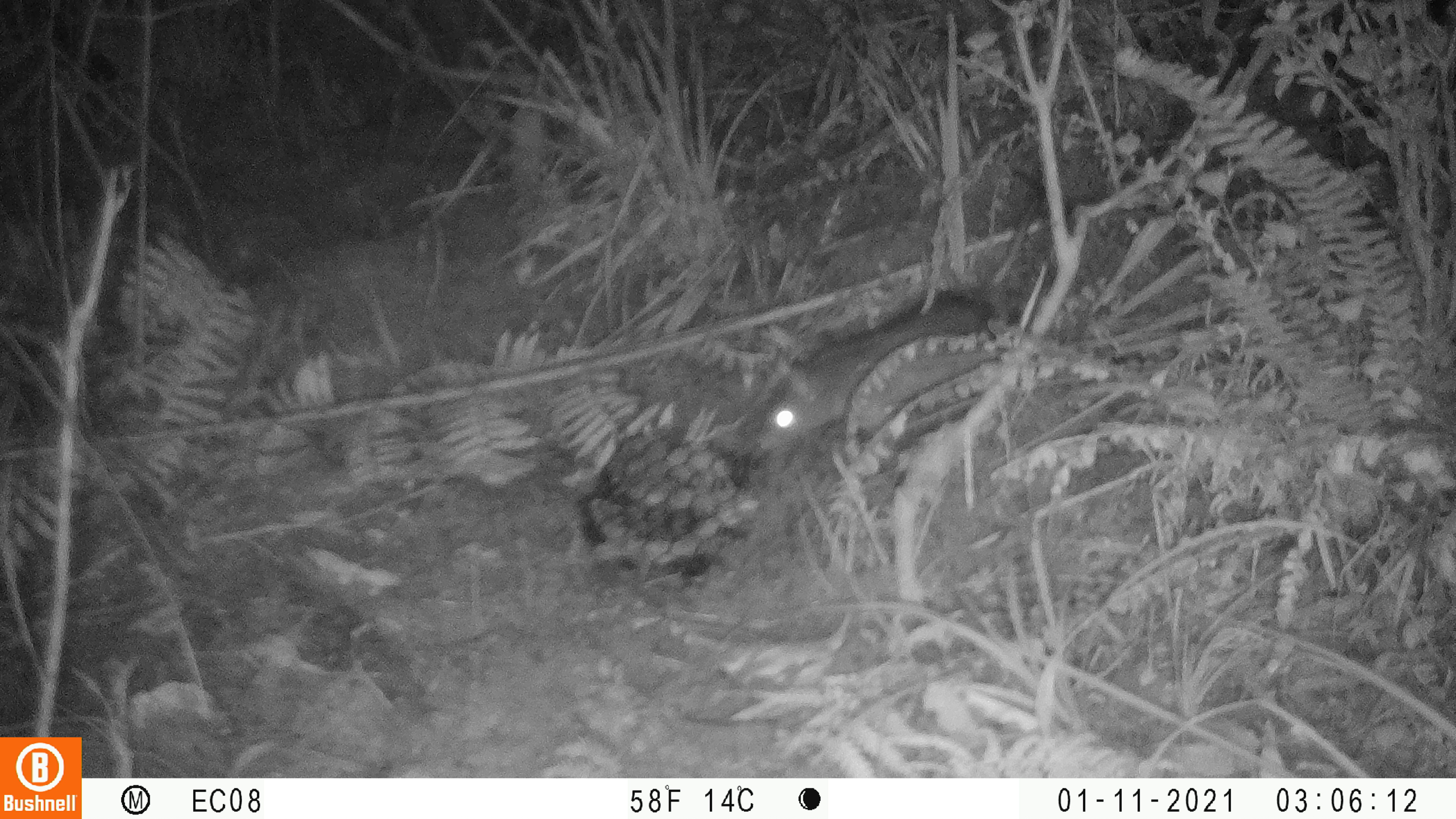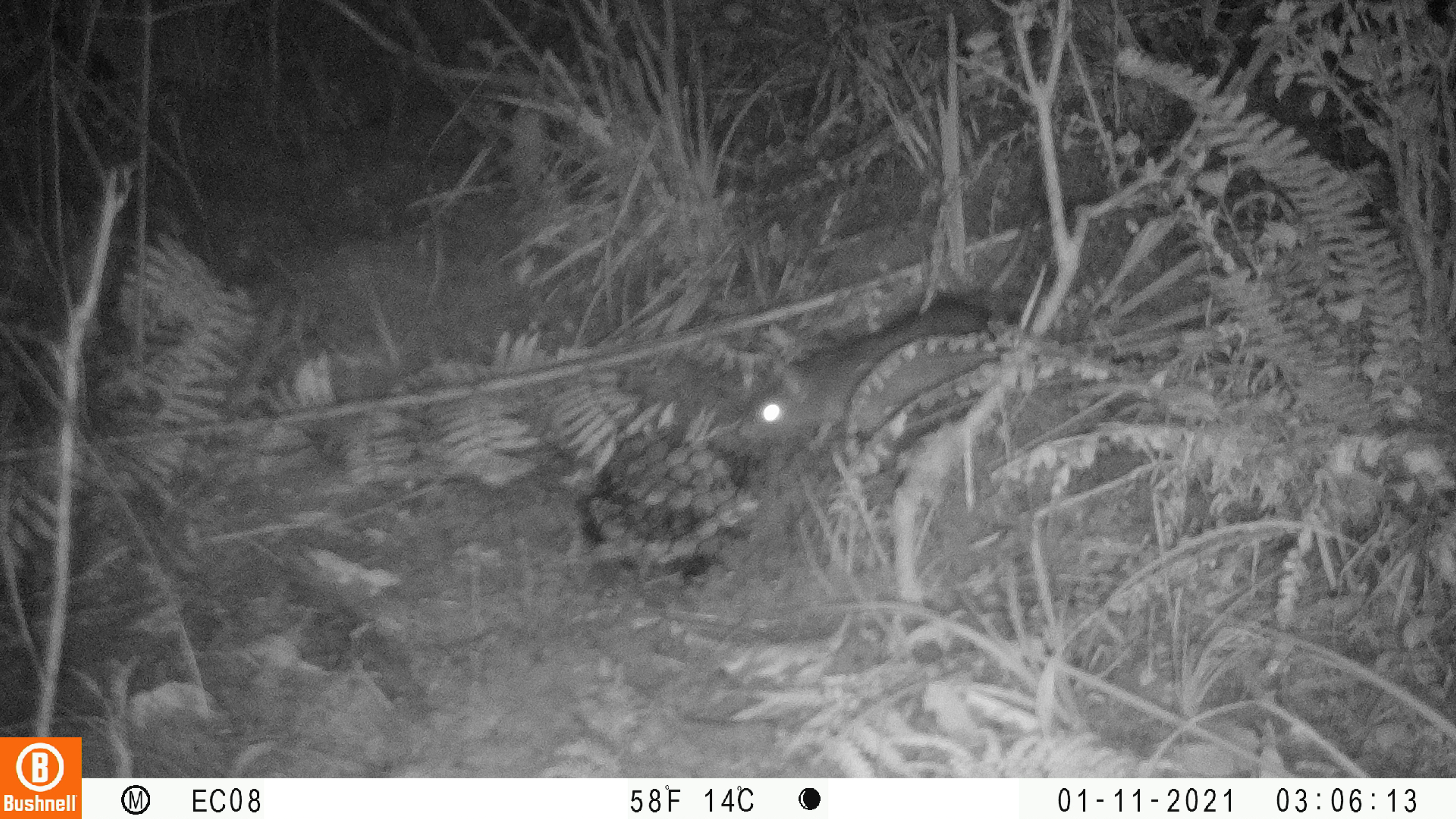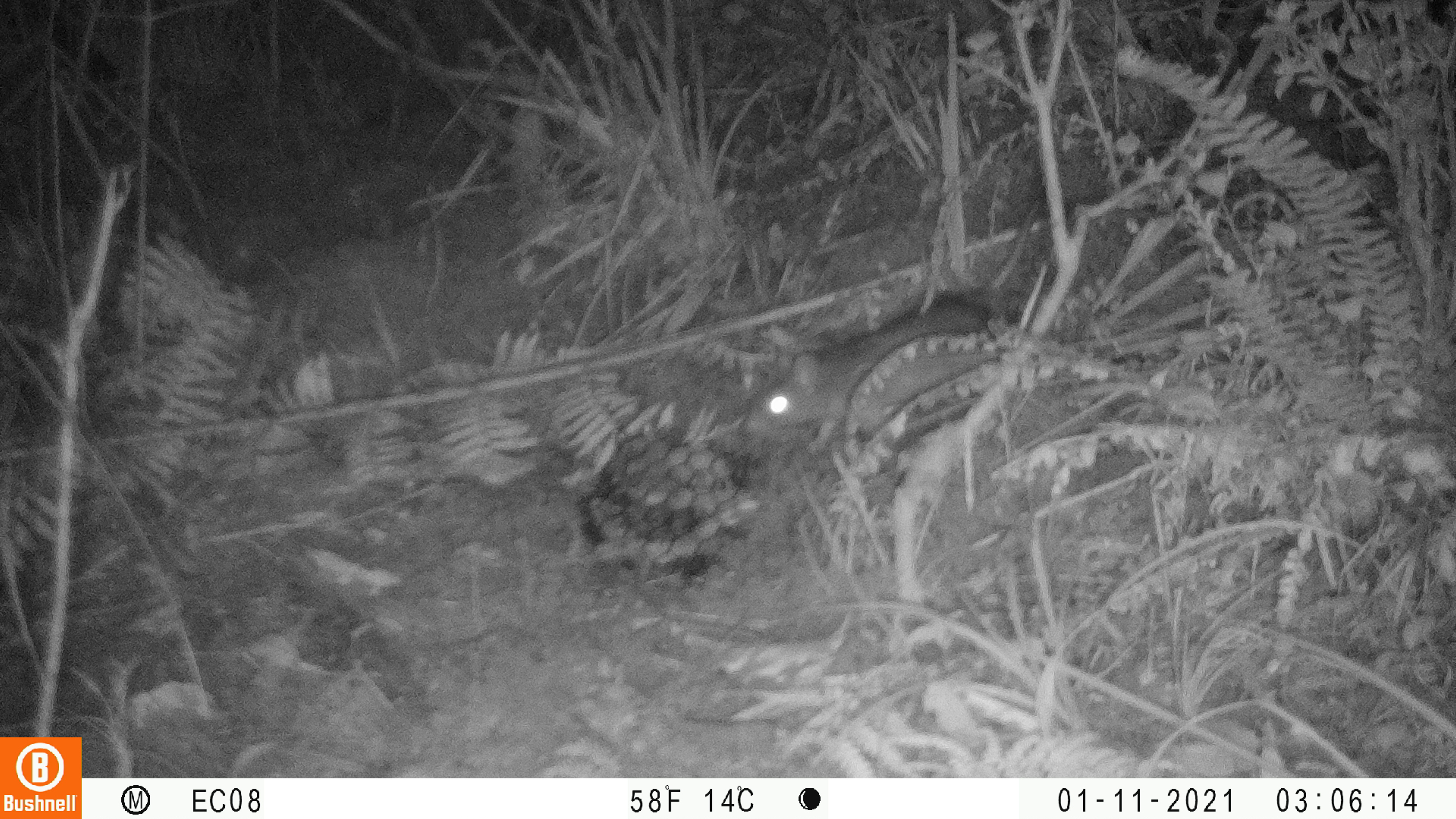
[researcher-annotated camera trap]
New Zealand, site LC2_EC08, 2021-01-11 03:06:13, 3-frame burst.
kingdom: Animalia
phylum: Chordata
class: Mammalia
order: Rodentia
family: Muridae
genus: Rattus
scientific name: Rattus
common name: rat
Rat (Rattus).